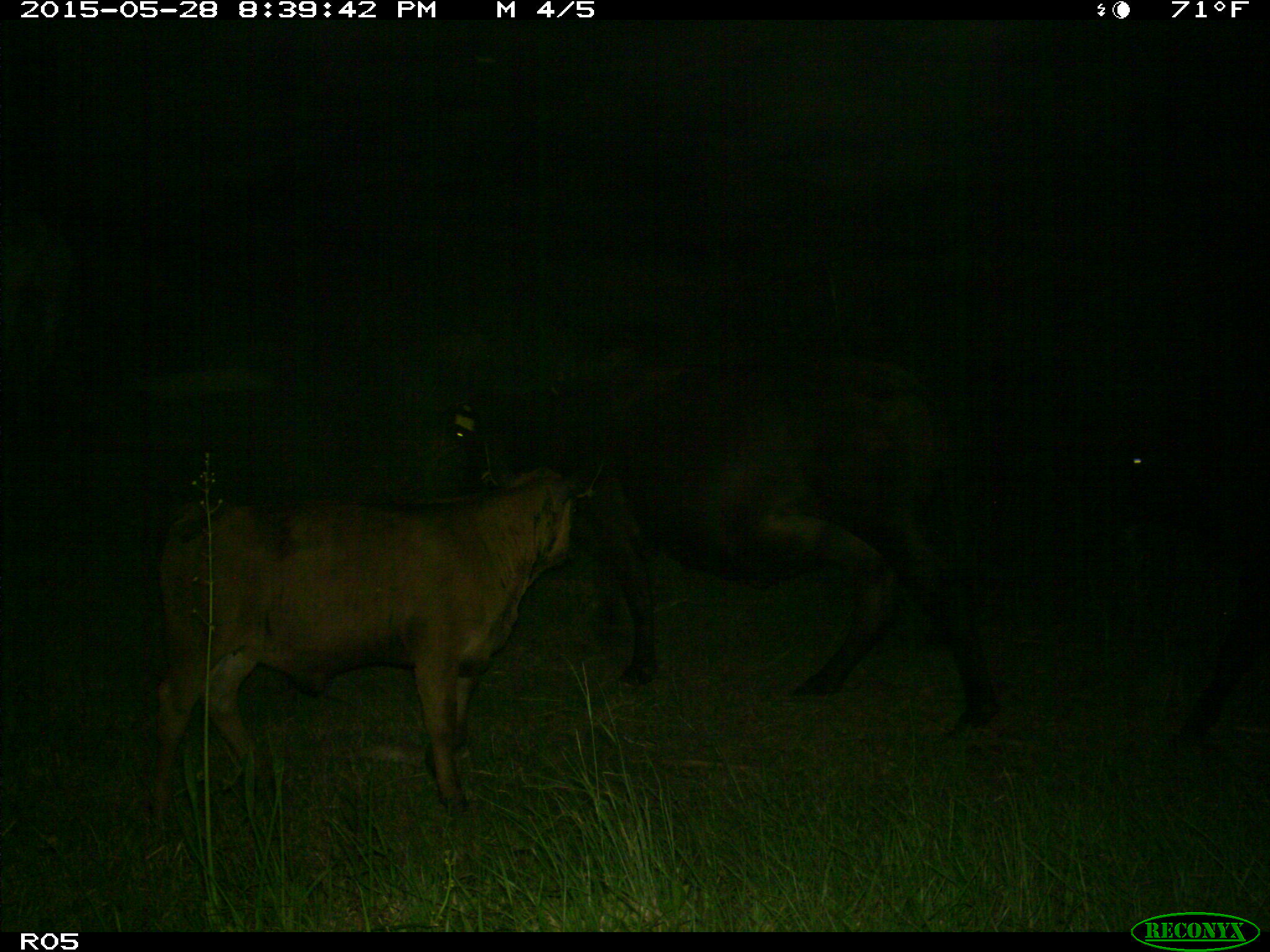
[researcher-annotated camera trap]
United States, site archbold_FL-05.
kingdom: Animalia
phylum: Chordata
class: Mammalia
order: Artiodactyla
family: Bovidae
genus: Bos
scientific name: Bos taurus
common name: domestic cow